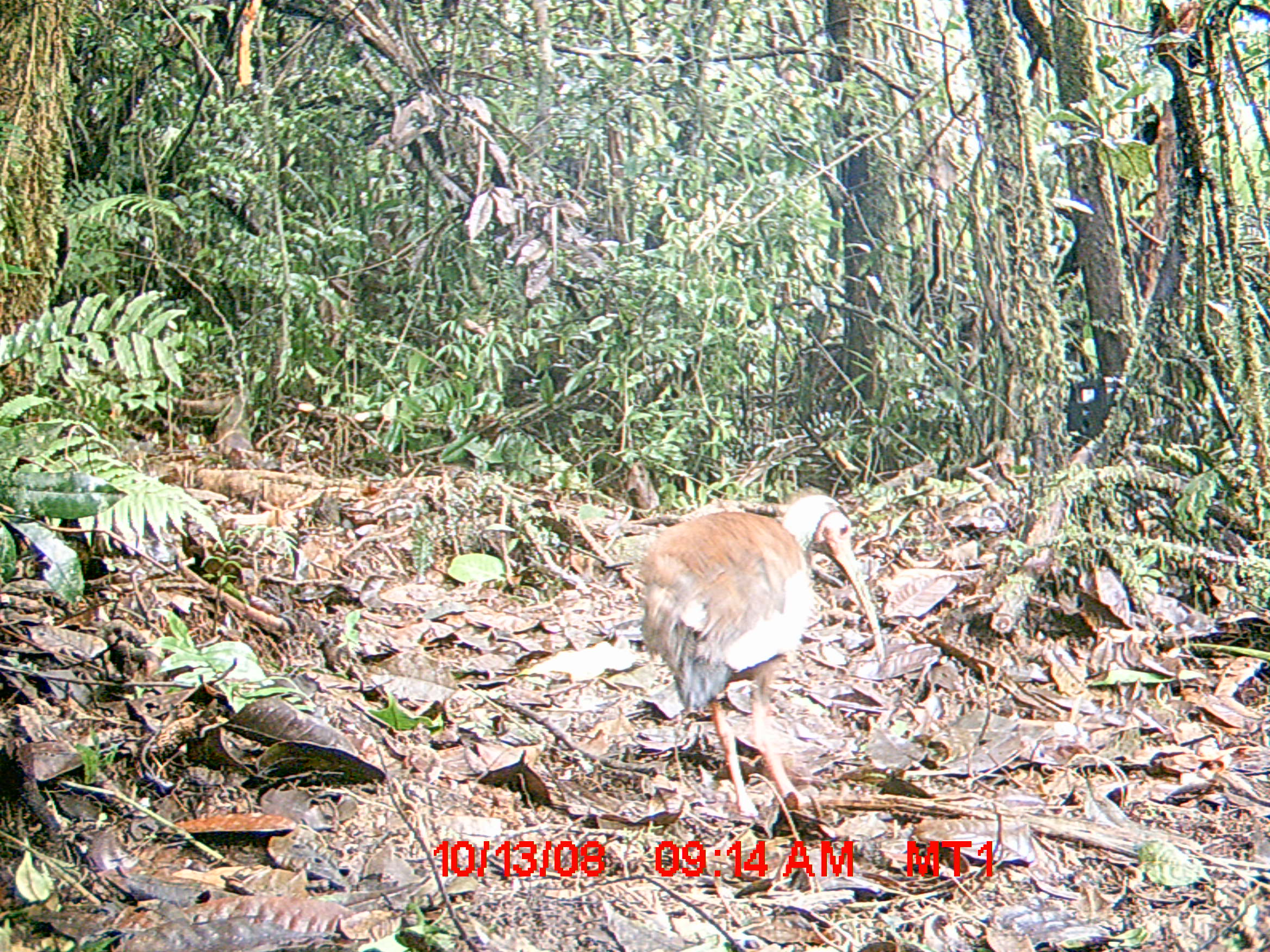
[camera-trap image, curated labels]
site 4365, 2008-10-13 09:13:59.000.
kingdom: Animalia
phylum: Chordata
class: Aves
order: Pelecaniformes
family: Threskiornithidae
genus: Lophotibis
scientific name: Lophotibis cristata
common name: madagascan ibis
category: lophotibis cristataa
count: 2